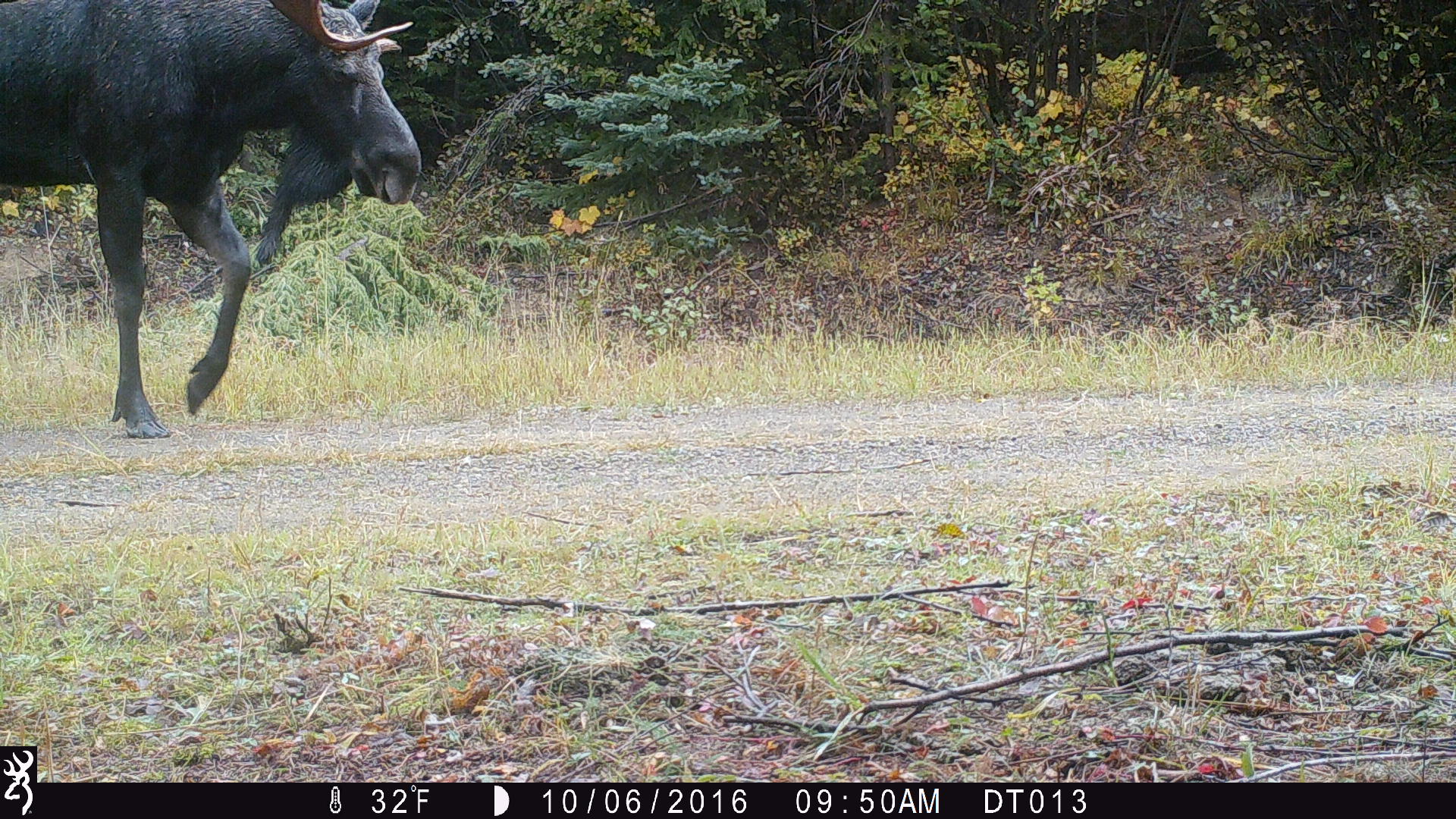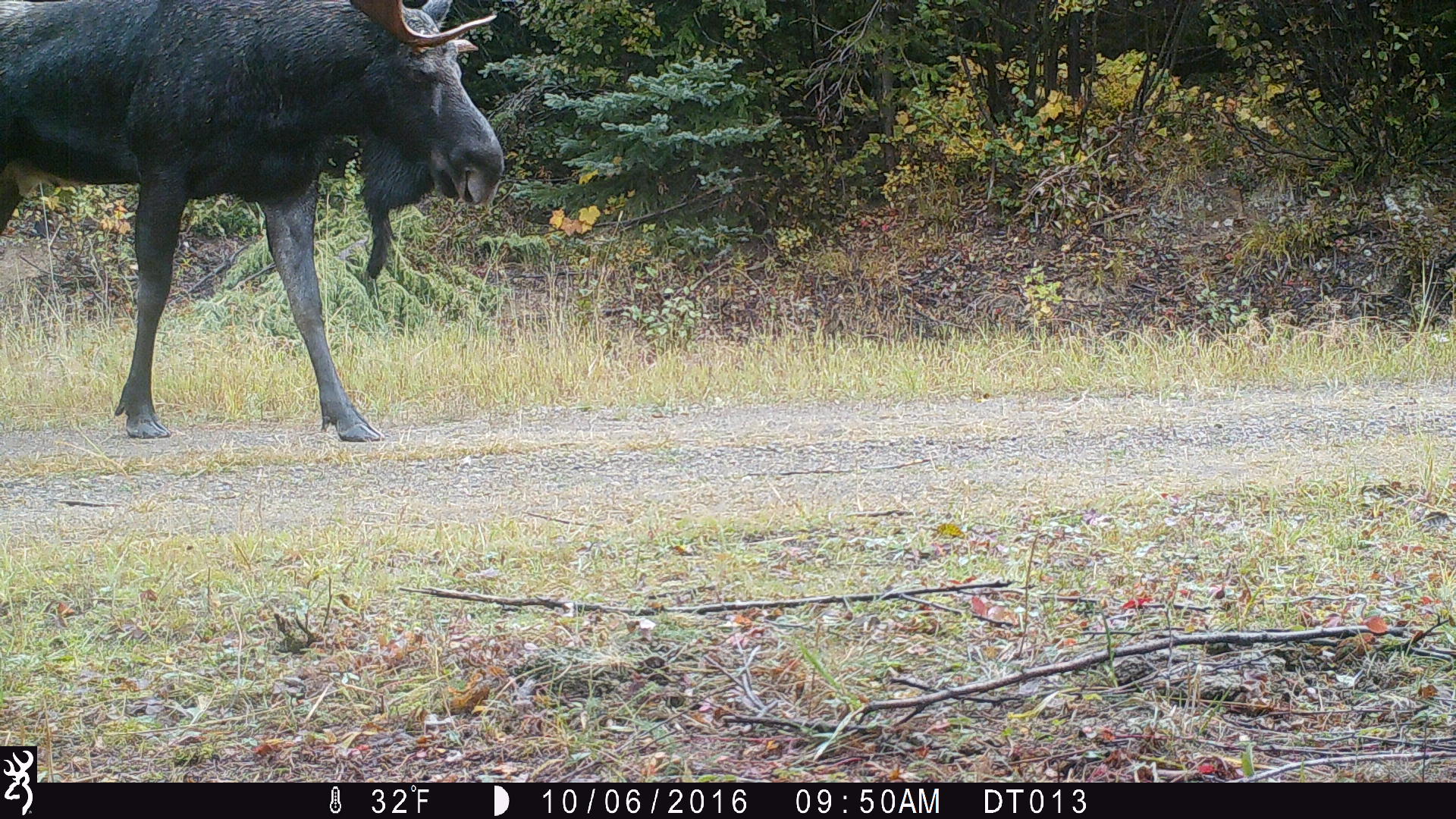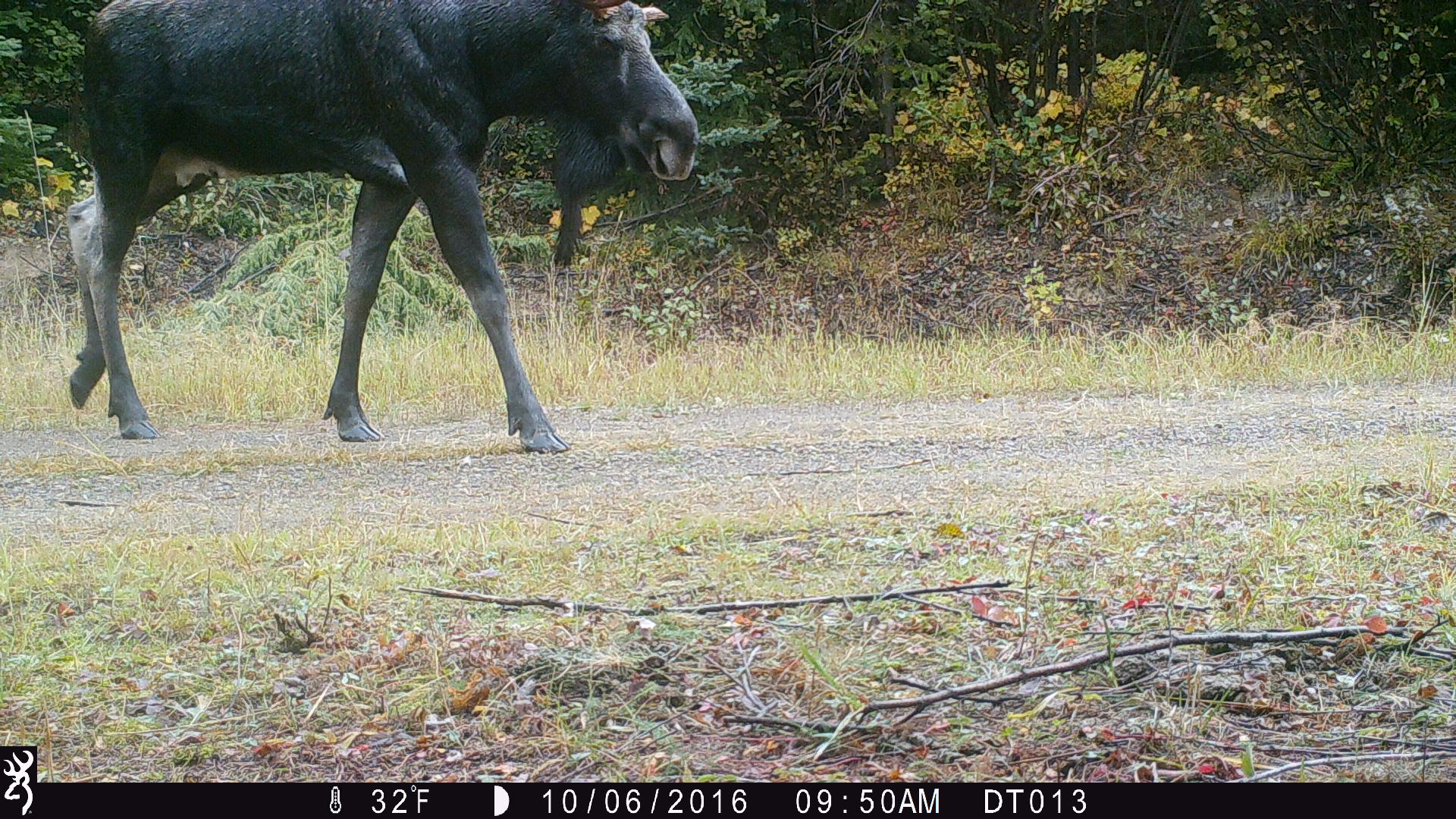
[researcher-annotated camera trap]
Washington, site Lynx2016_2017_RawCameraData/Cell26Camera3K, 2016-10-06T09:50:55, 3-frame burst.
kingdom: Animalia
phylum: Chordata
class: Mammalia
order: Artiodactyla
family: Cervidae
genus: Alces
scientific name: Alces alces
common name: moose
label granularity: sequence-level